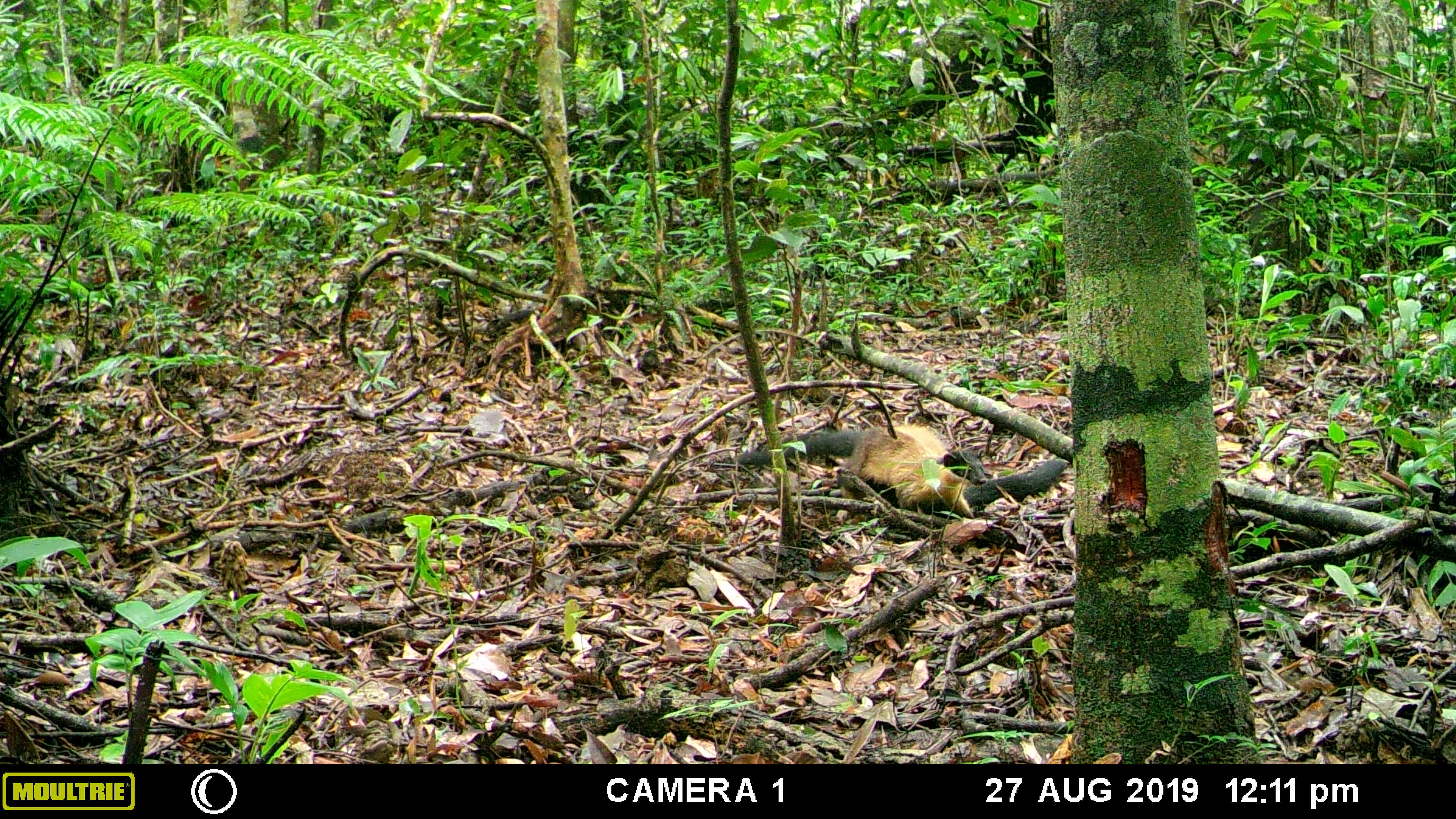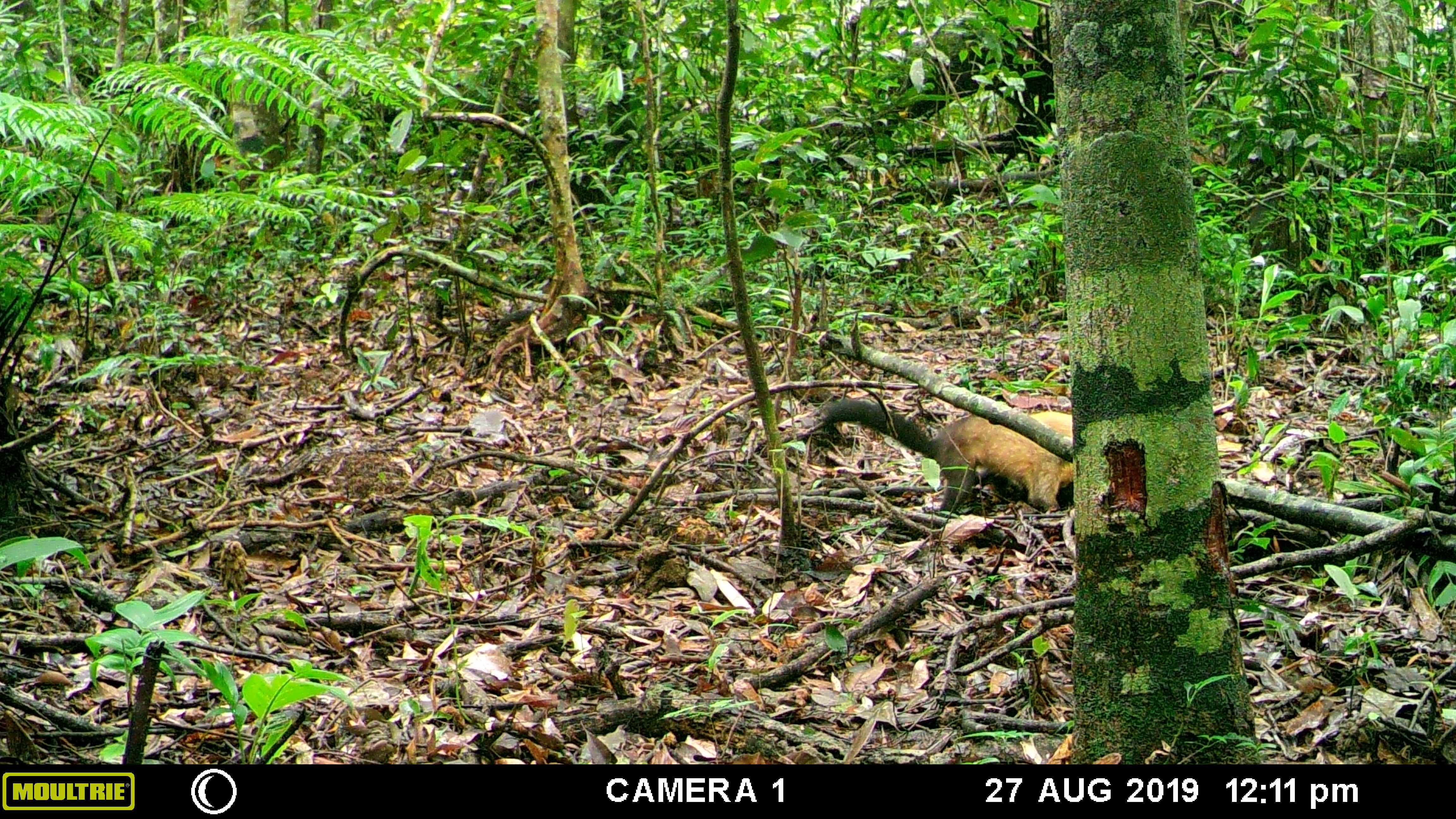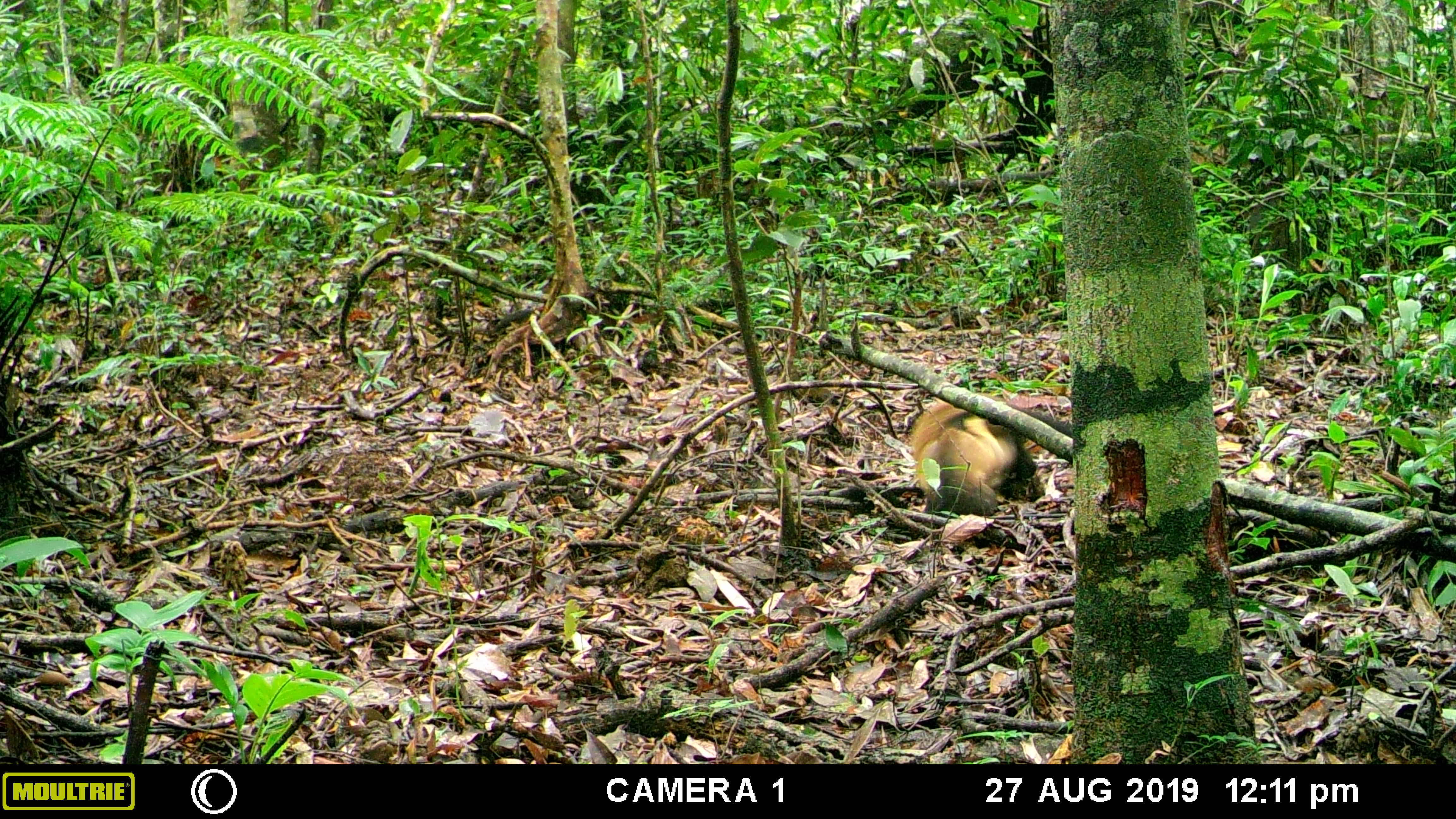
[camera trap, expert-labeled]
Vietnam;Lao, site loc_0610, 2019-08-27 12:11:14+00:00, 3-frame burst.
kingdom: Animalia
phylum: Chordata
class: Mammalia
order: Carnivora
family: Mustelidae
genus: Martes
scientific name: Martes flavigula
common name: yellow-throated marten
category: yellow throated marten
Yellow throated marten (yellow-throated marten) (Martes flavigula). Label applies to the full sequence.